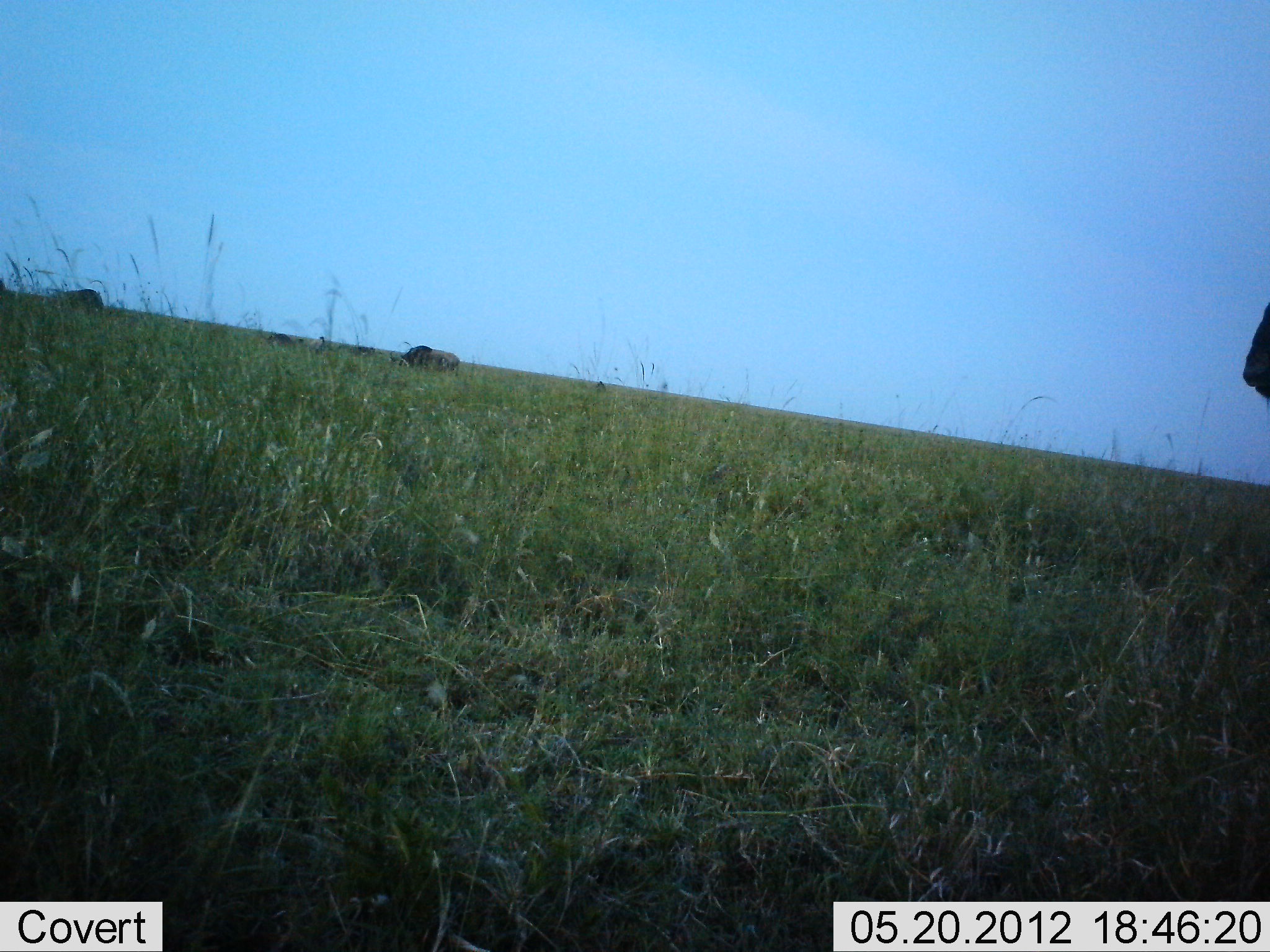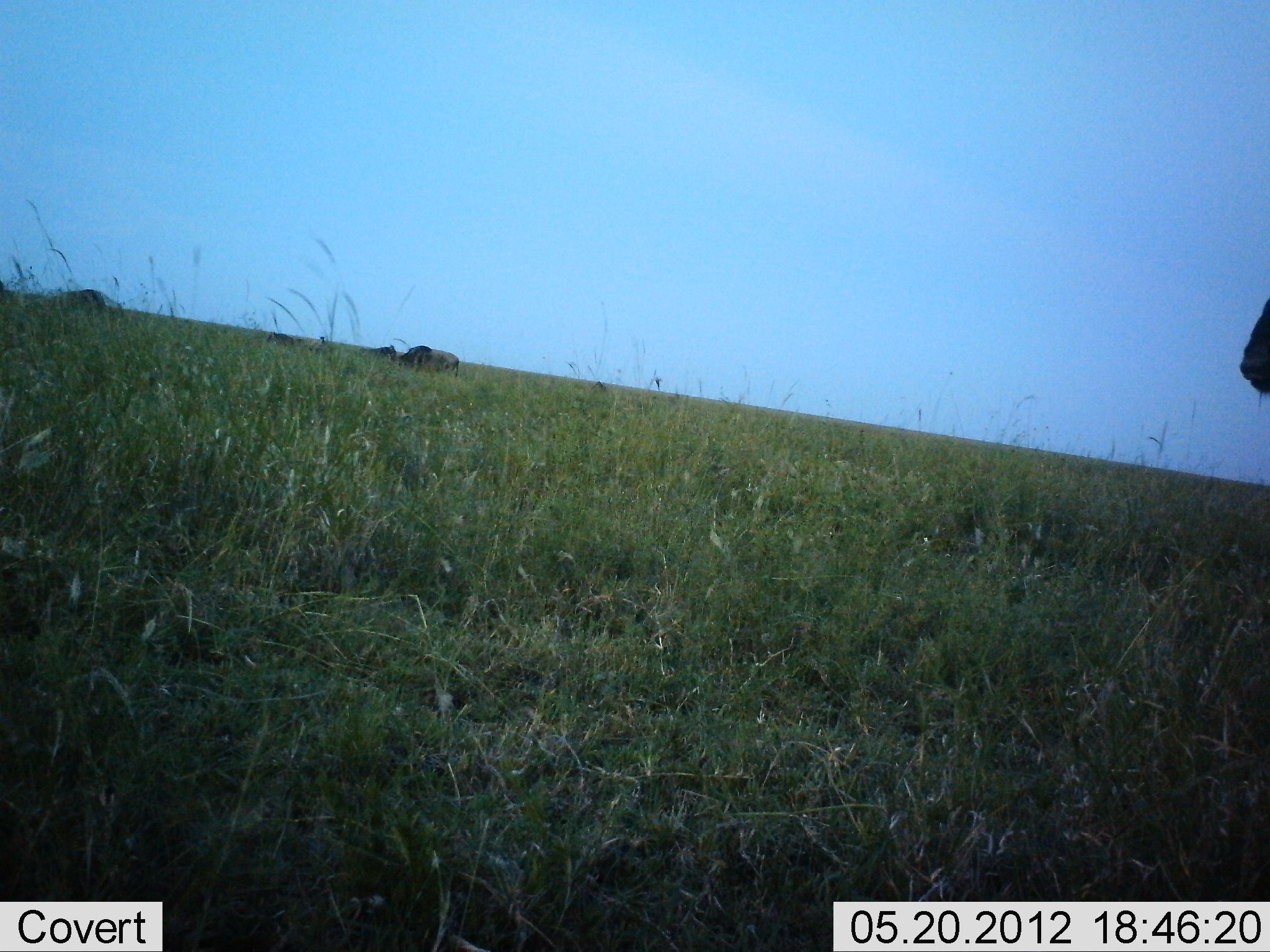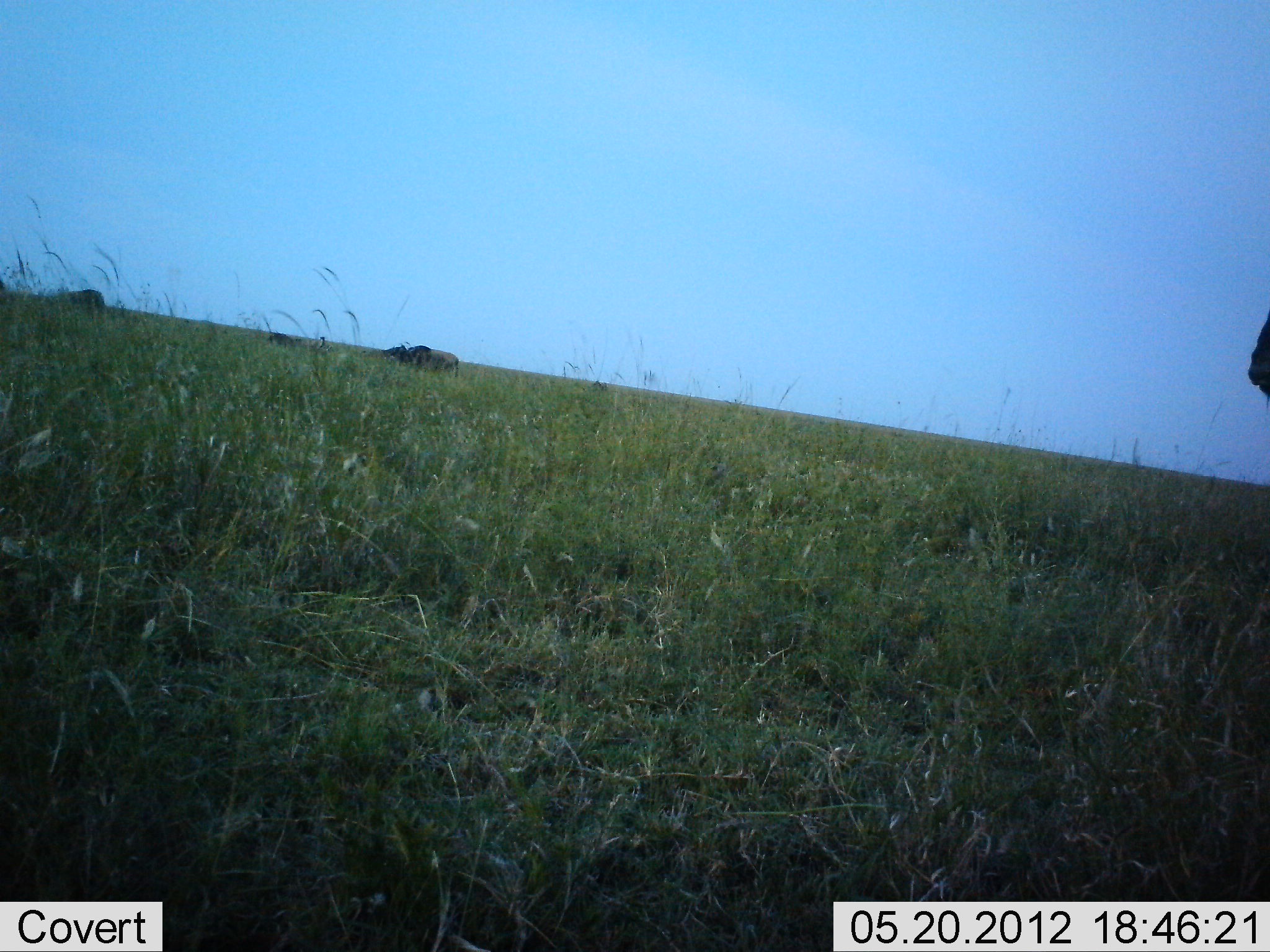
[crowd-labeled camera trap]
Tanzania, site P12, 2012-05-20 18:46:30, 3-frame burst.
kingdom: Animalia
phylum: Chordata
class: Mammalia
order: Artiodactyla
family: Bovidae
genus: Connochaetes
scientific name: Connochaetes taurinus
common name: blue wildebeest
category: wildebeest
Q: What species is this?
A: Wildebeest (blue wildebeest) (Connochaetes taurinus).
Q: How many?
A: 5.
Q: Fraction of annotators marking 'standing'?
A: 70%.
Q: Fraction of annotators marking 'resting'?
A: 10%.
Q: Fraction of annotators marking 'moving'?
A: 30%.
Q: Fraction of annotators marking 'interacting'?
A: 0%.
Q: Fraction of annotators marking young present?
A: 0%.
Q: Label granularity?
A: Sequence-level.